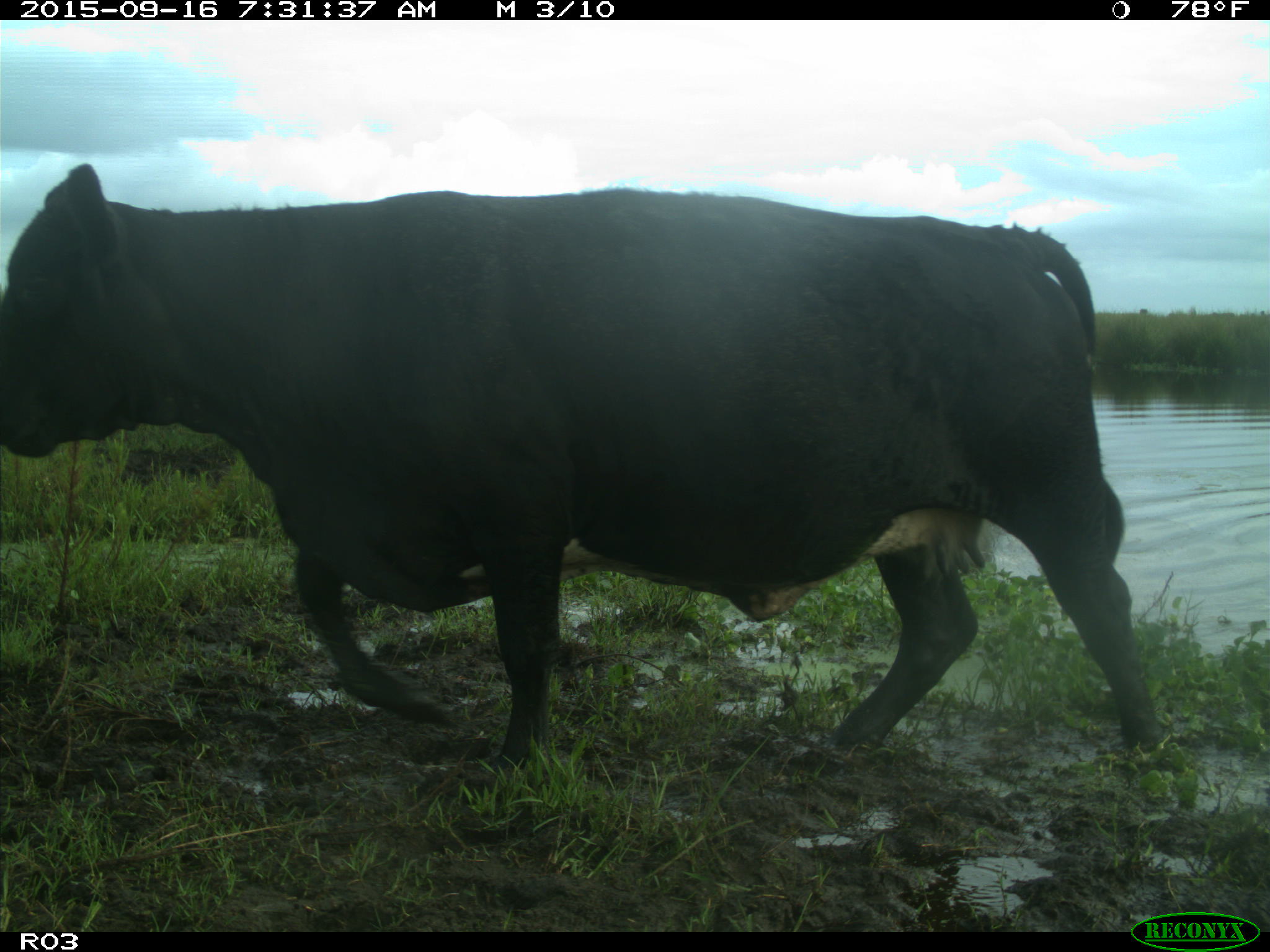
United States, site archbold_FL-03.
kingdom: Animalia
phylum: Chordata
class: Mammalia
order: Artiodactyla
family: Bovidae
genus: Bos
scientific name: Bos taurus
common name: domestic cow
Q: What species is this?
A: Bos taurus (domestic cow).